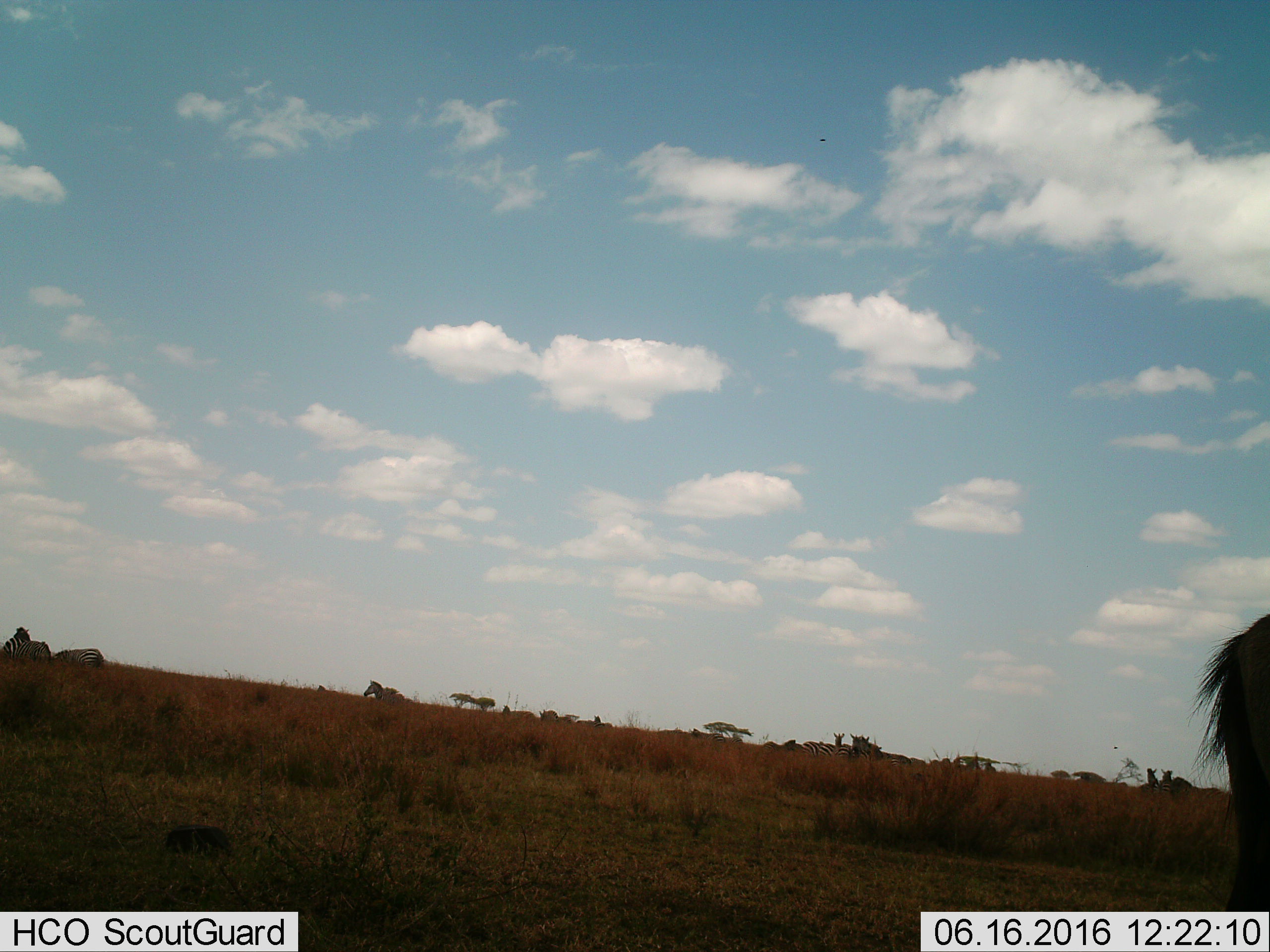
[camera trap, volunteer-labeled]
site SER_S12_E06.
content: unidentified animal